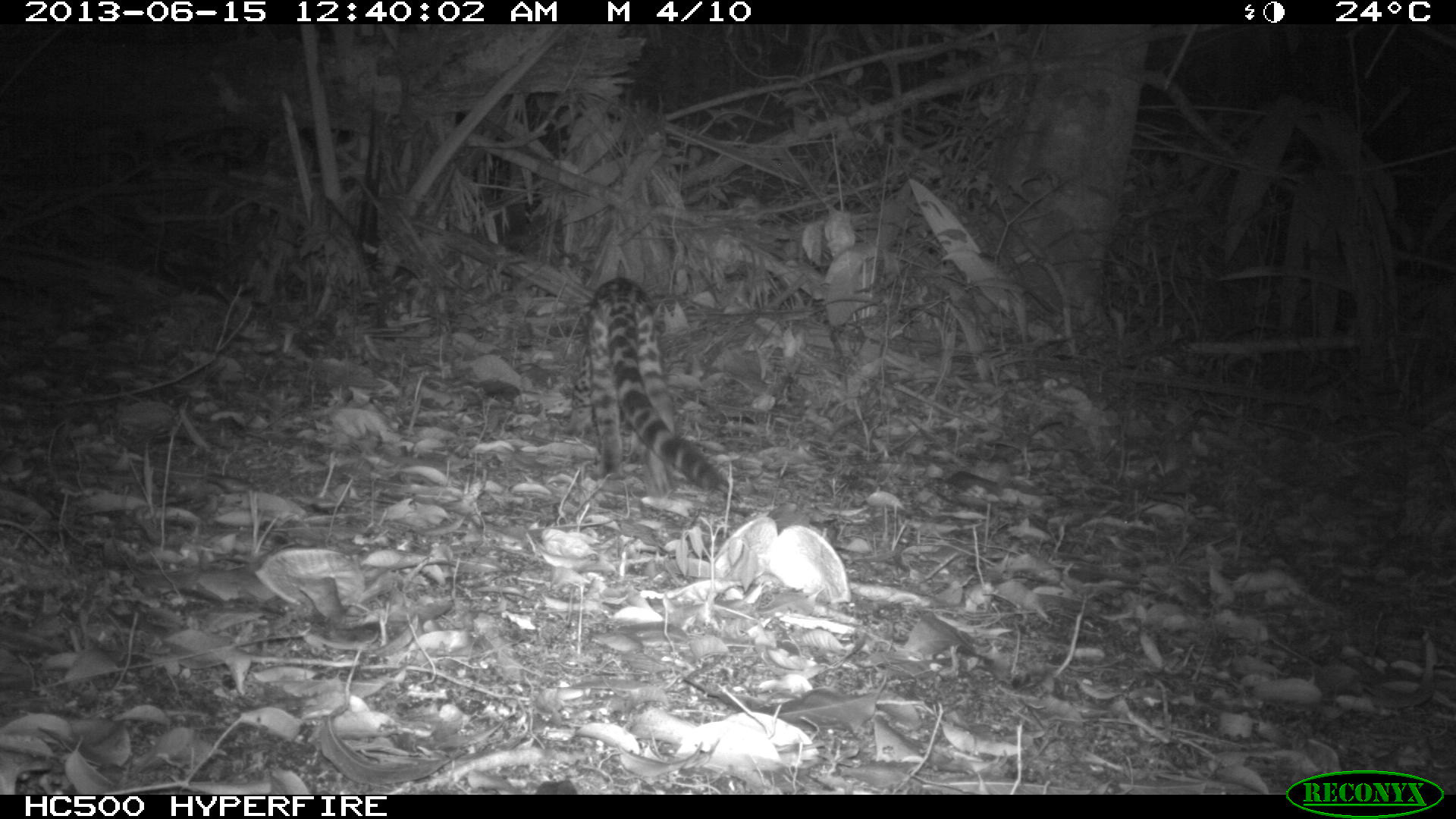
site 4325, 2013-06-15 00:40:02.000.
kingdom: Animalia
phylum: Chordata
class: Mammalia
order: Carnivora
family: Felidae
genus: Leopardus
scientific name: Leopardus wiedii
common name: margay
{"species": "Leopardus wiedii (margay)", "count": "1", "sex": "female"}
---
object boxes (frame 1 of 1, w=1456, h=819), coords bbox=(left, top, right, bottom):
leopardus wiedii: bbox=(569, 276, 730, 495)